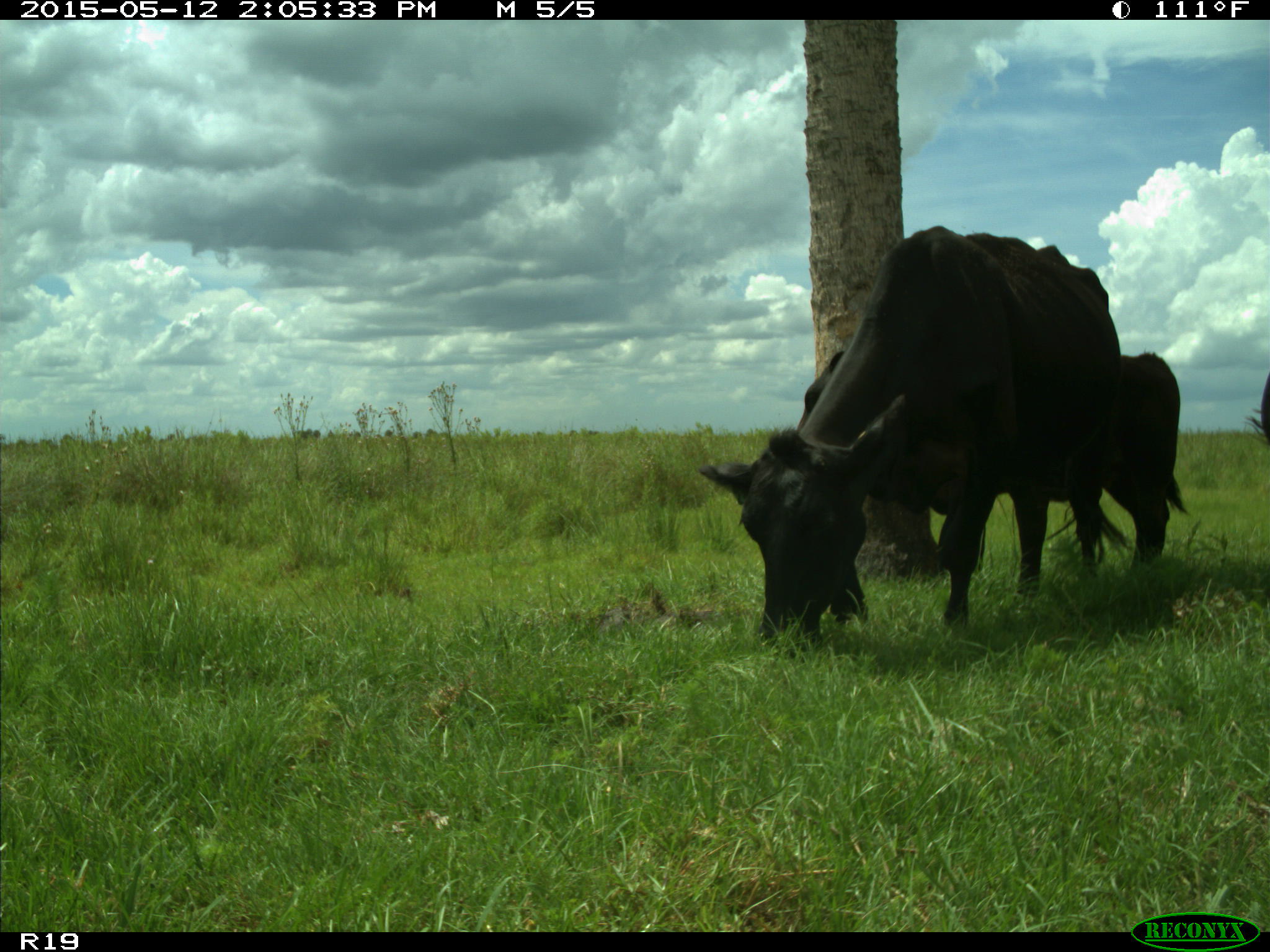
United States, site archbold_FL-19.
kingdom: Animalia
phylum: Chordata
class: Mammalia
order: Artiodactyla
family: Bovidae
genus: Bos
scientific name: Bos taurus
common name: domestic cow